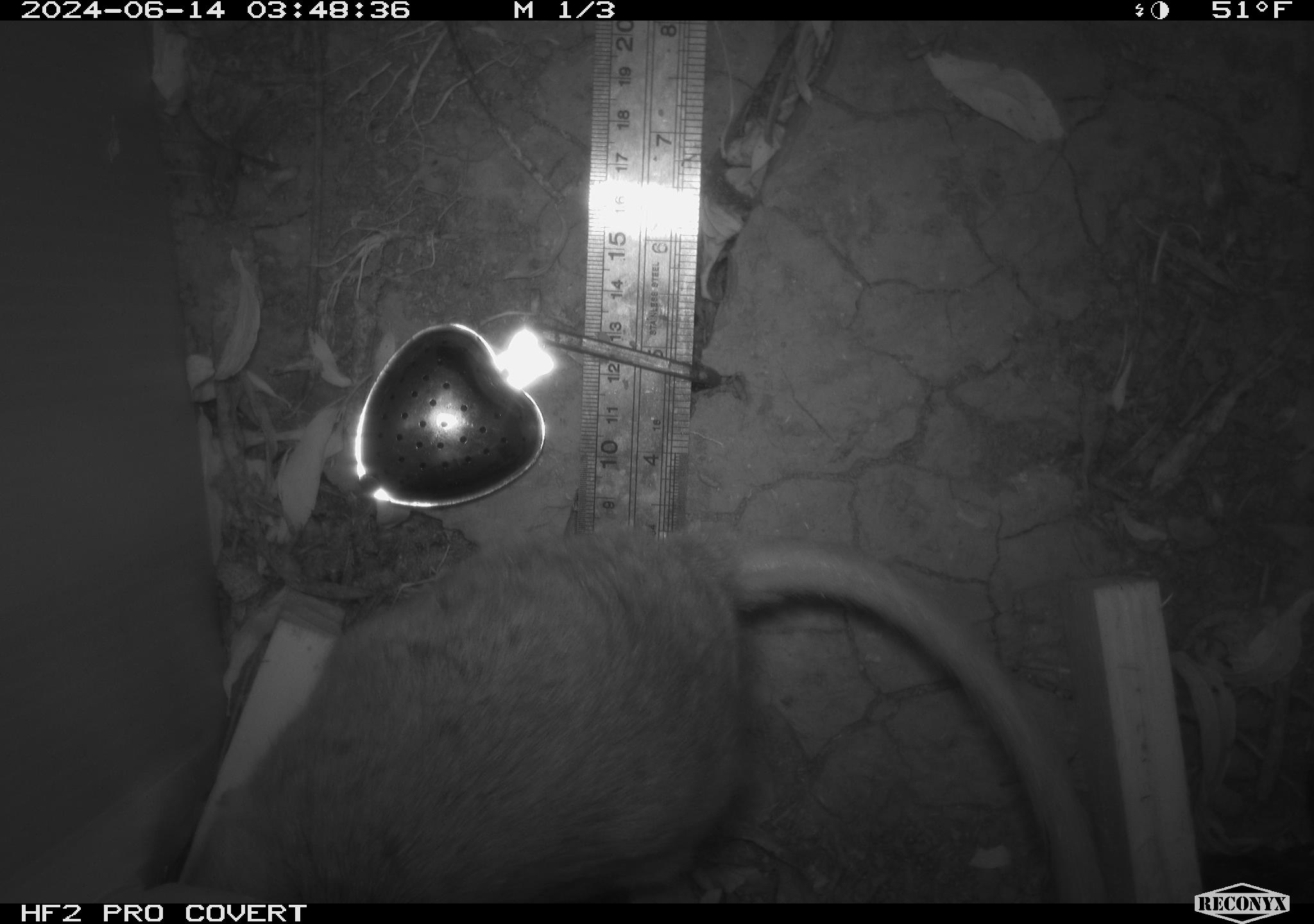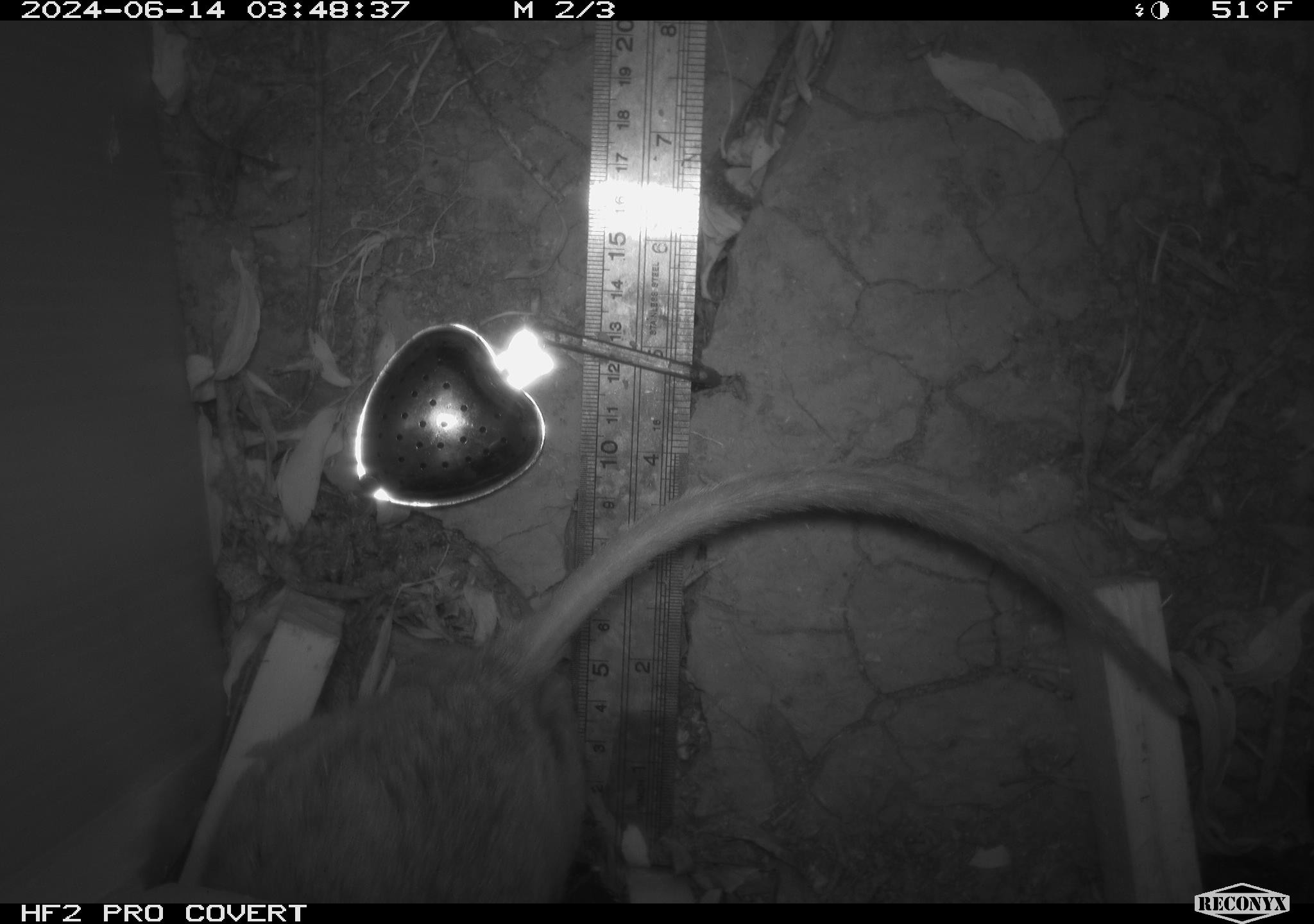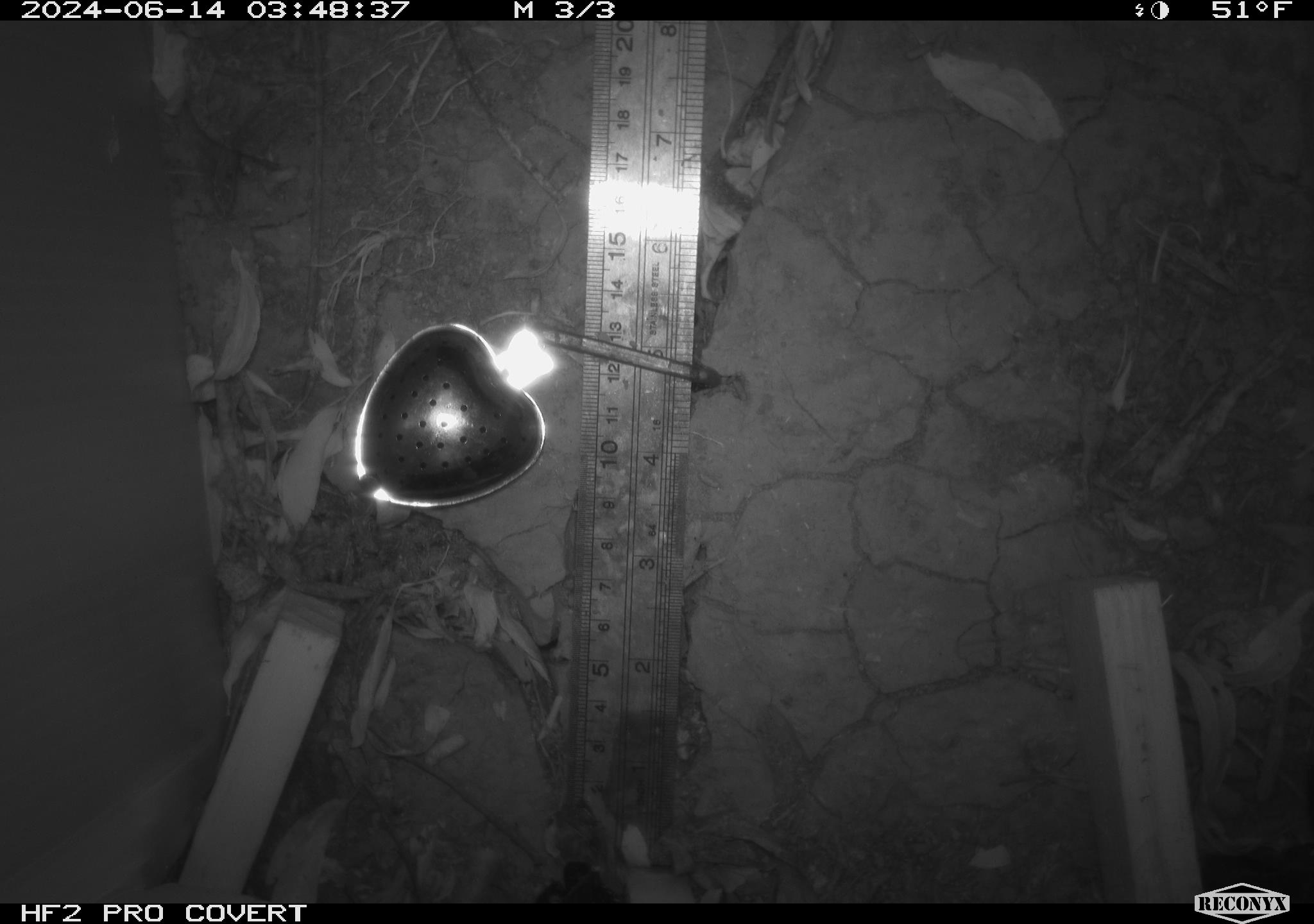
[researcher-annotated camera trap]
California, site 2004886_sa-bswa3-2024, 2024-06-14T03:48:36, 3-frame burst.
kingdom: Animalia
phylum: Chordata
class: Mammalia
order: Rodentia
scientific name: Rodentia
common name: woodrat or rat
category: woodrat or rat species